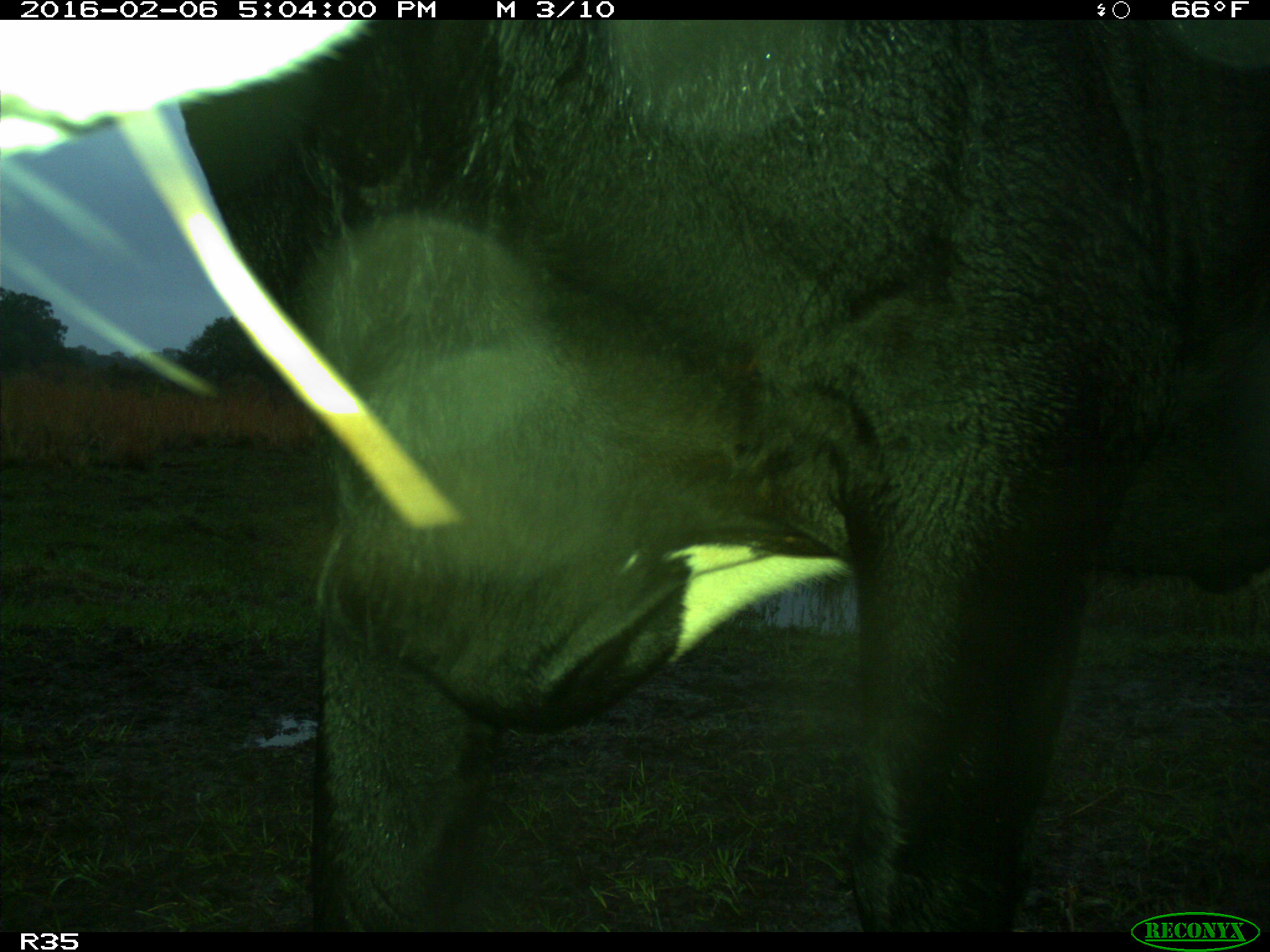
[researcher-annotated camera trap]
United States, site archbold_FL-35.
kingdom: Animalia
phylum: Chordata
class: Mammalia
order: Artiodactyla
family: Bovidae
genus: Bos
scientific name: Bos taurus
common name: domestic cow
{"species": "Bos taurus (domestic cow)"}